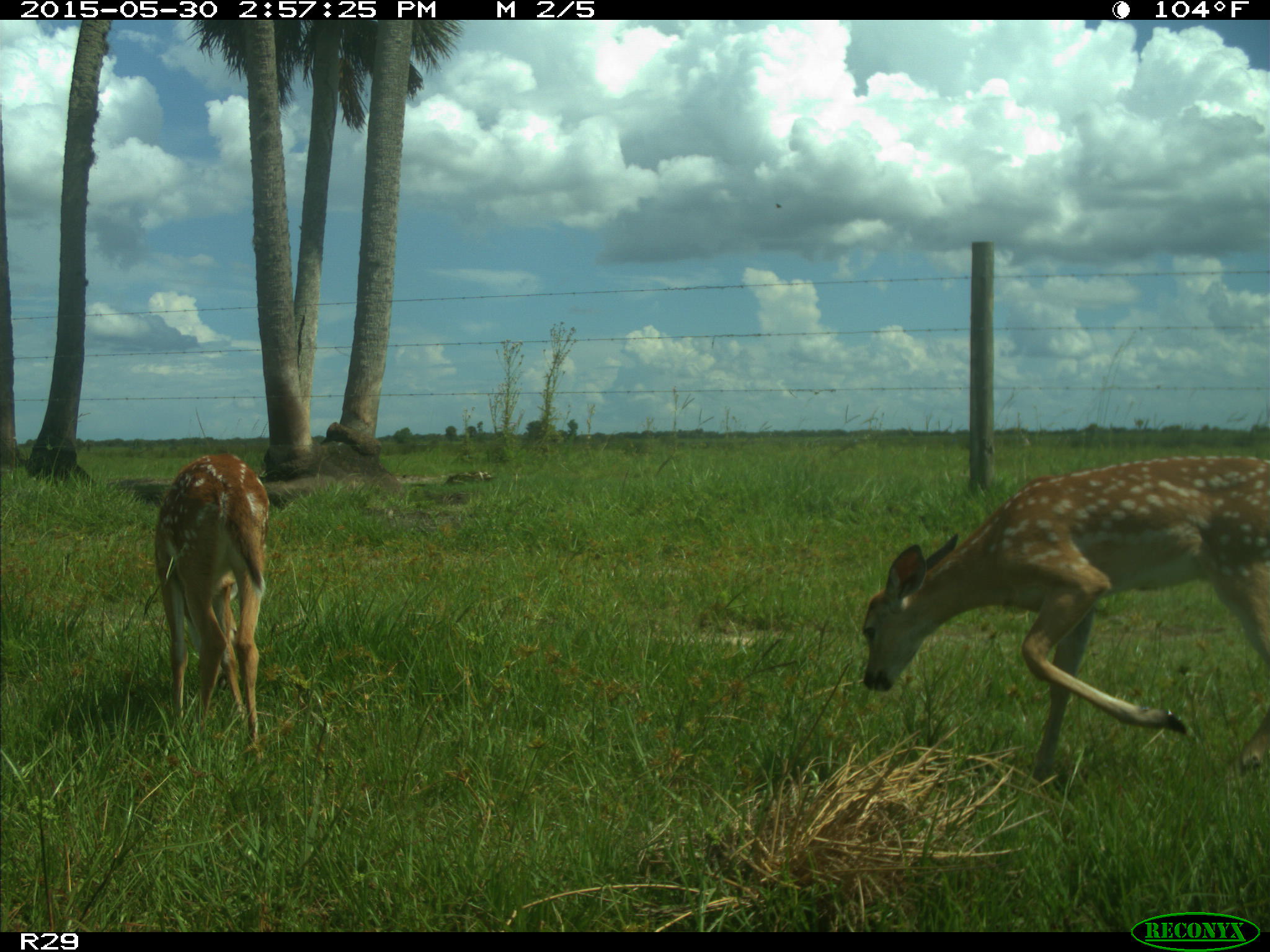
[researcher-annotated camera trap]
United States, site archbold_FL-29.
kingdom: Animalia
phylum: Chordata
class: Mammalia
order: Artiodactyla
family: Cervidae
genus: Odocoileus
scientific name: Odocoileus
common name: deer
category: unidentified deer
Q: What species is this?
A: Unidentified deer (deer) (Odocoileus).